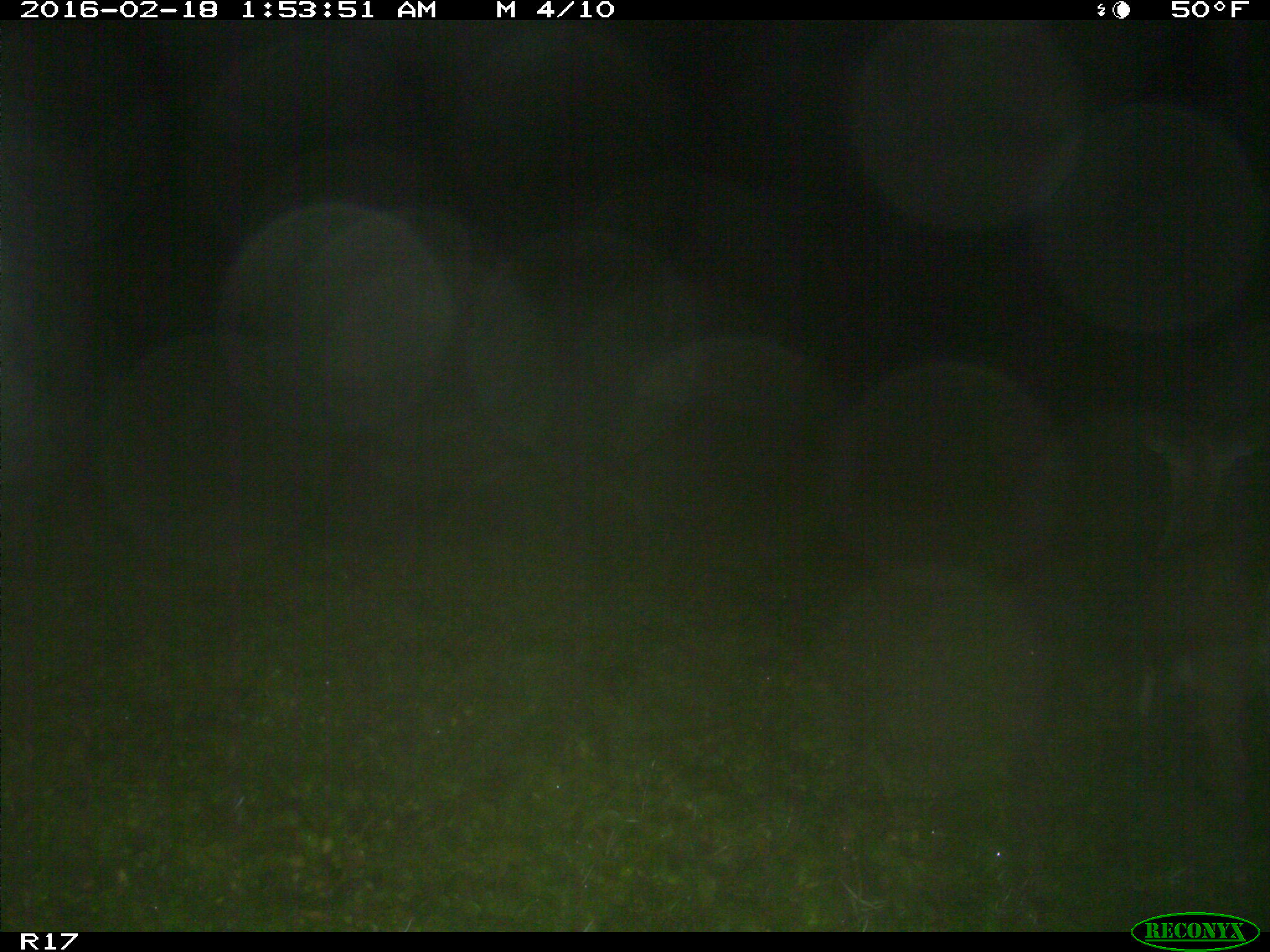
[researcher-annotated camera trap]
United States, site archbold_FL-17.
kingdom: Animalia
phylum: Chordata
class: Mammalia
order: Artiodactyla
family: Cervidae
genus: Odocoileus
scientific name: Odocoileus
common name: deer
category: unidentified deer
Unidentified deer (deer) (Odocoileus).